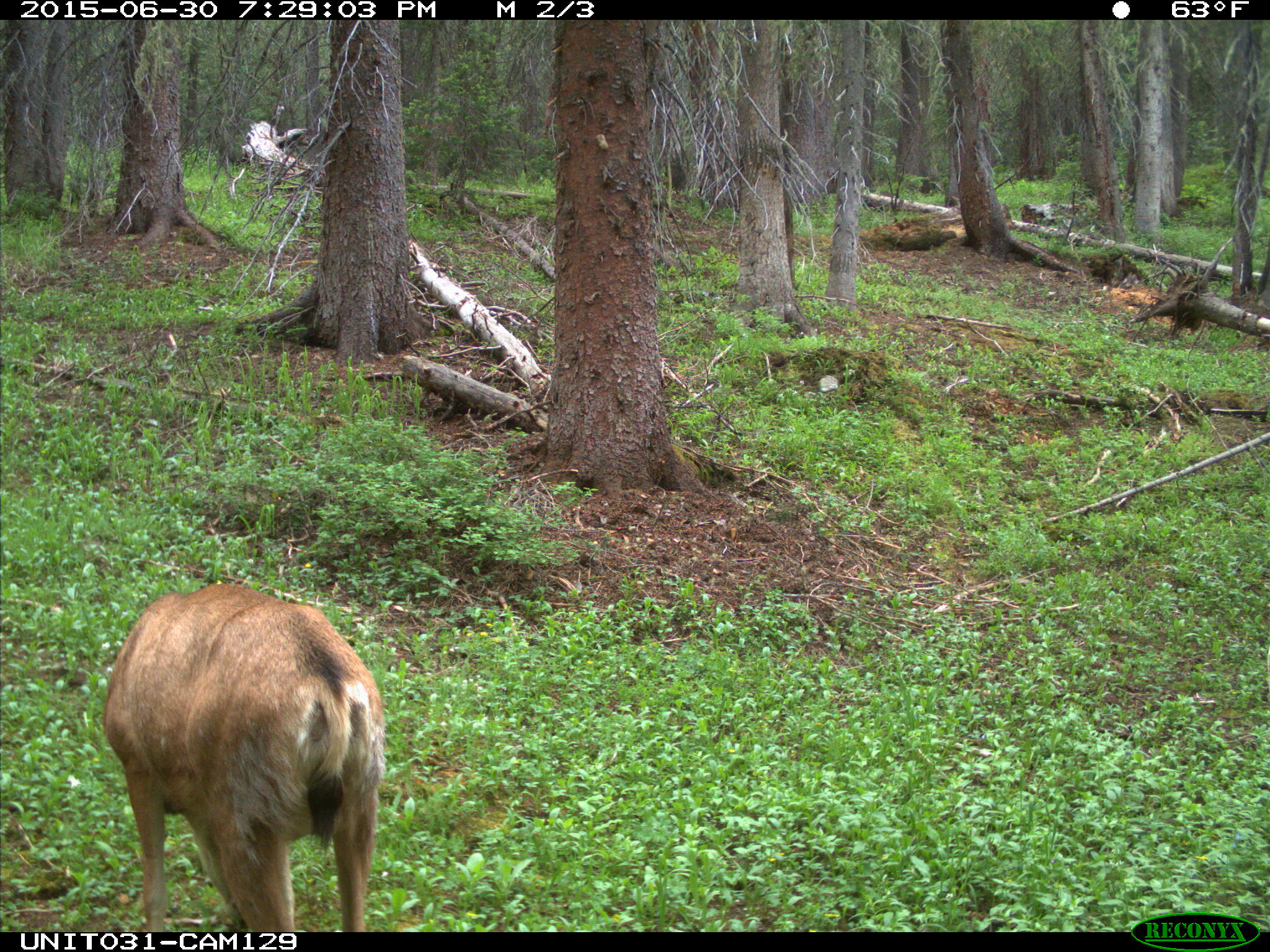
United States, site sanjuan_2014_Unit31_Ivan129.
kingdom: Animalia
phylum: Chordata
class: Mammalia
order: Artiodactyla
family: Cervidae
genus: Odocoileus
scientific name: Odocoileus hemionus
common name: mule deer